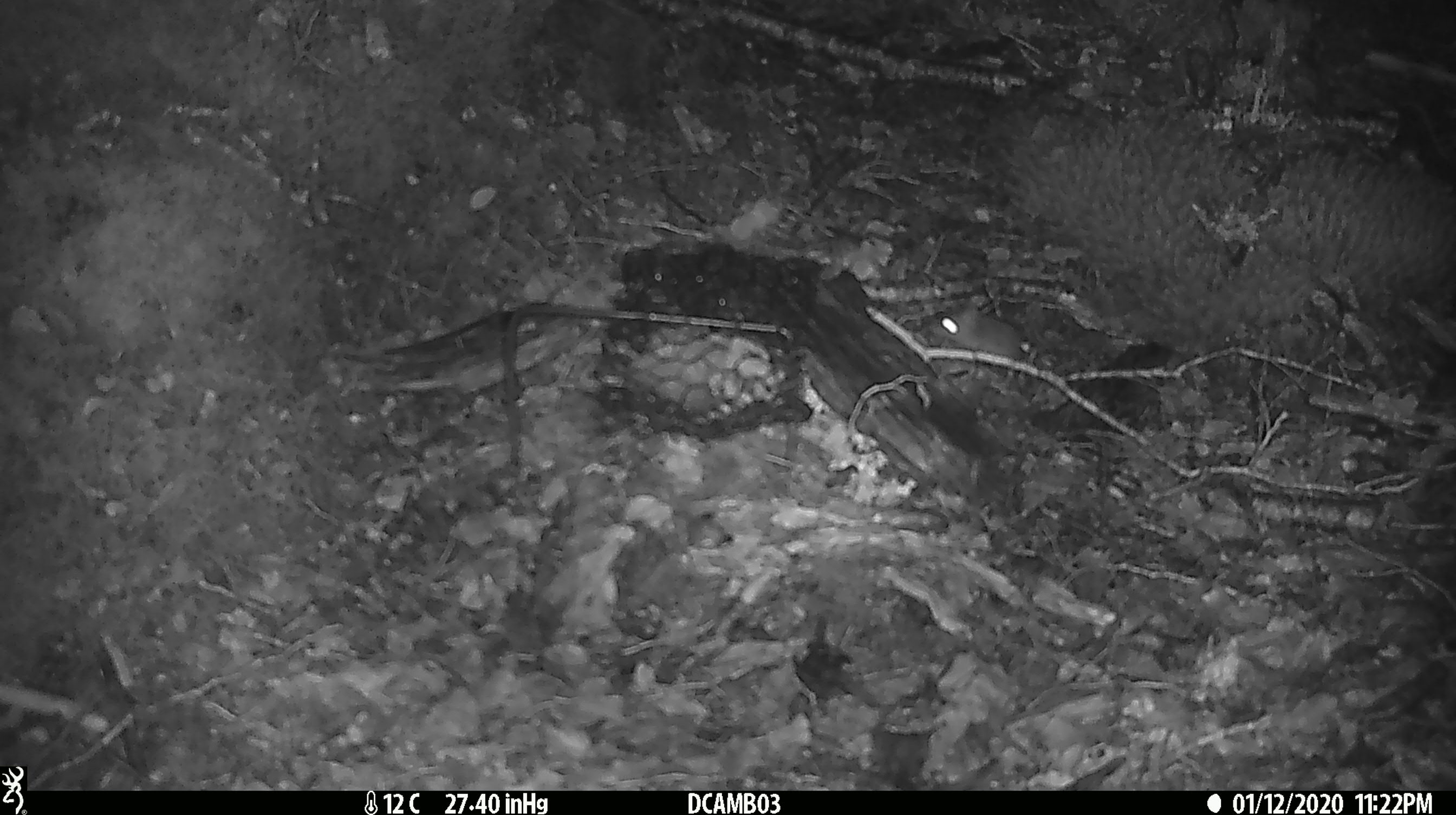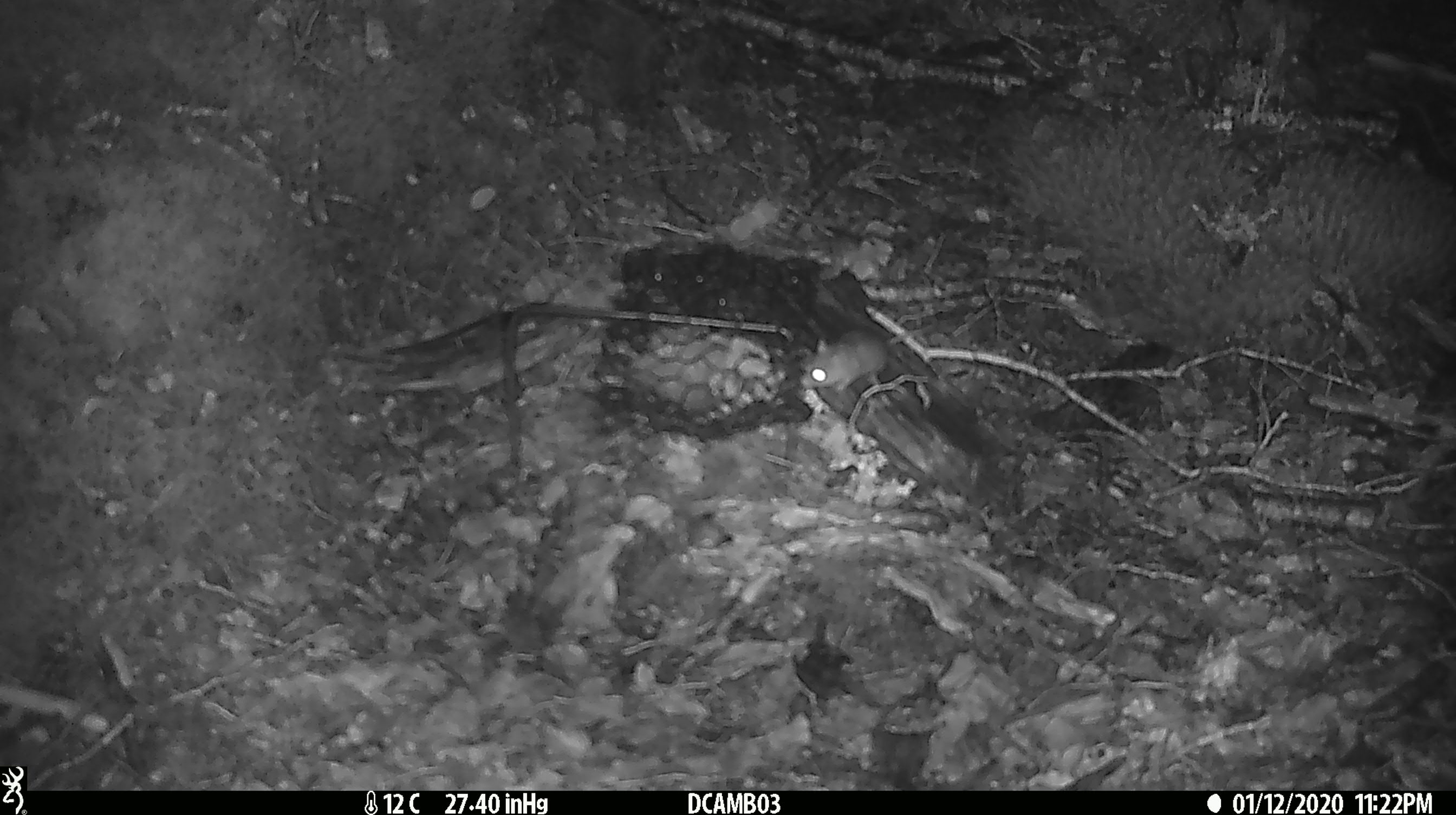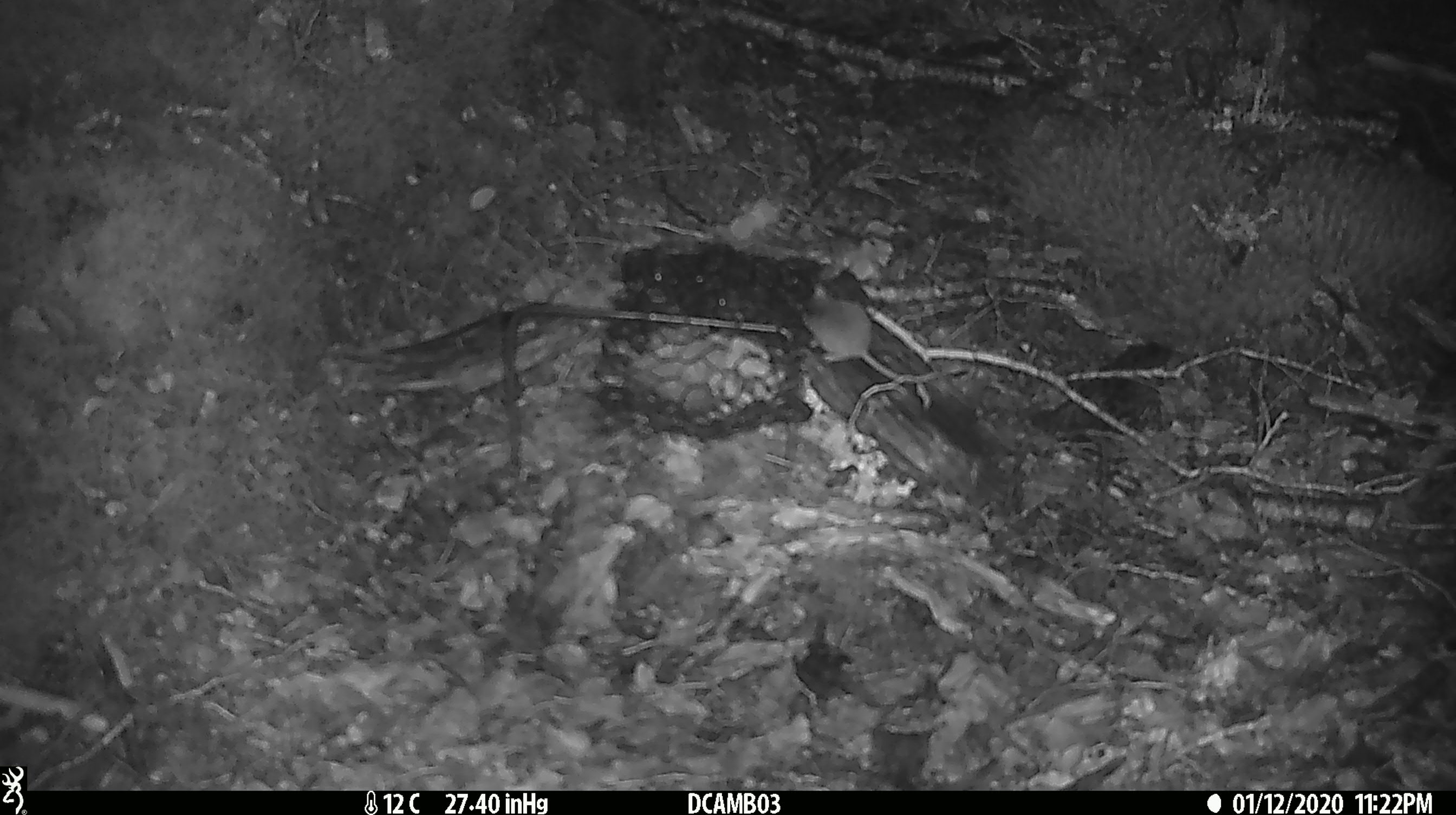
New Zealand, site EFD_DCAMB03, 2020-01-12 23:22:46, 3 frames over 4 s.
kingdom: Animalia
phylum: Chordata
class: Mammalia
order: Rodentia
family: Muridae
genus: Mus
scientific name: Mus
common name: mouse